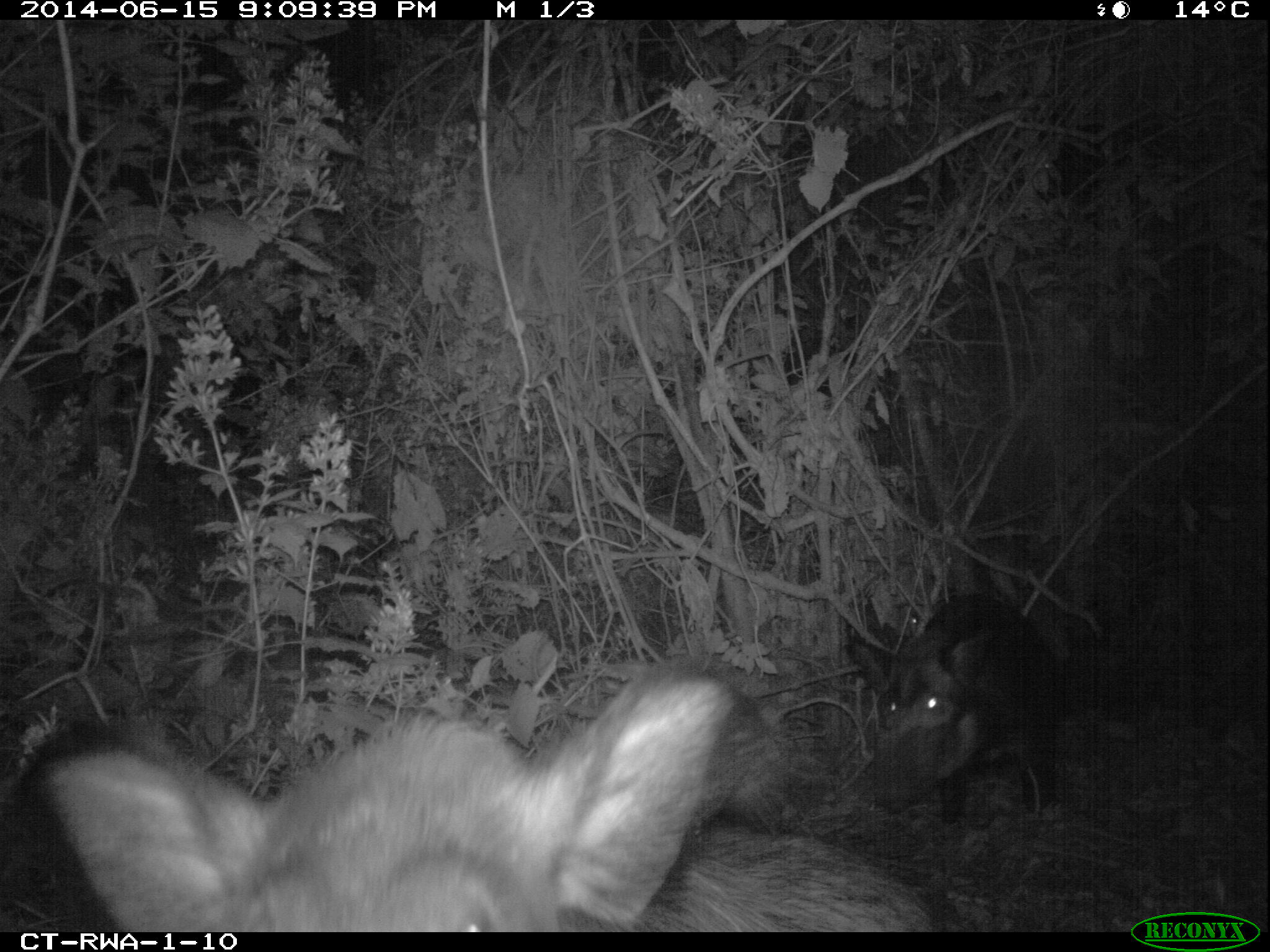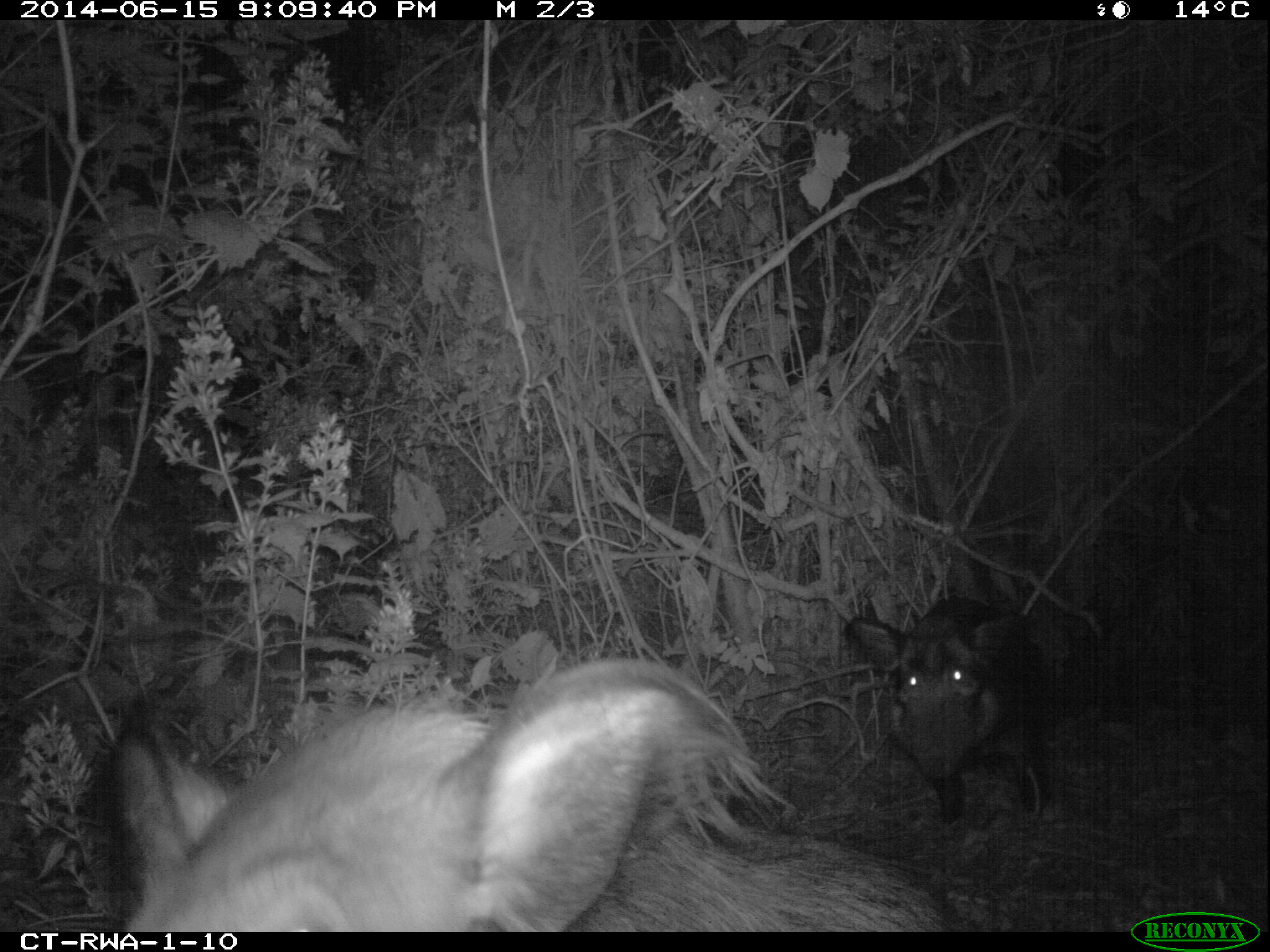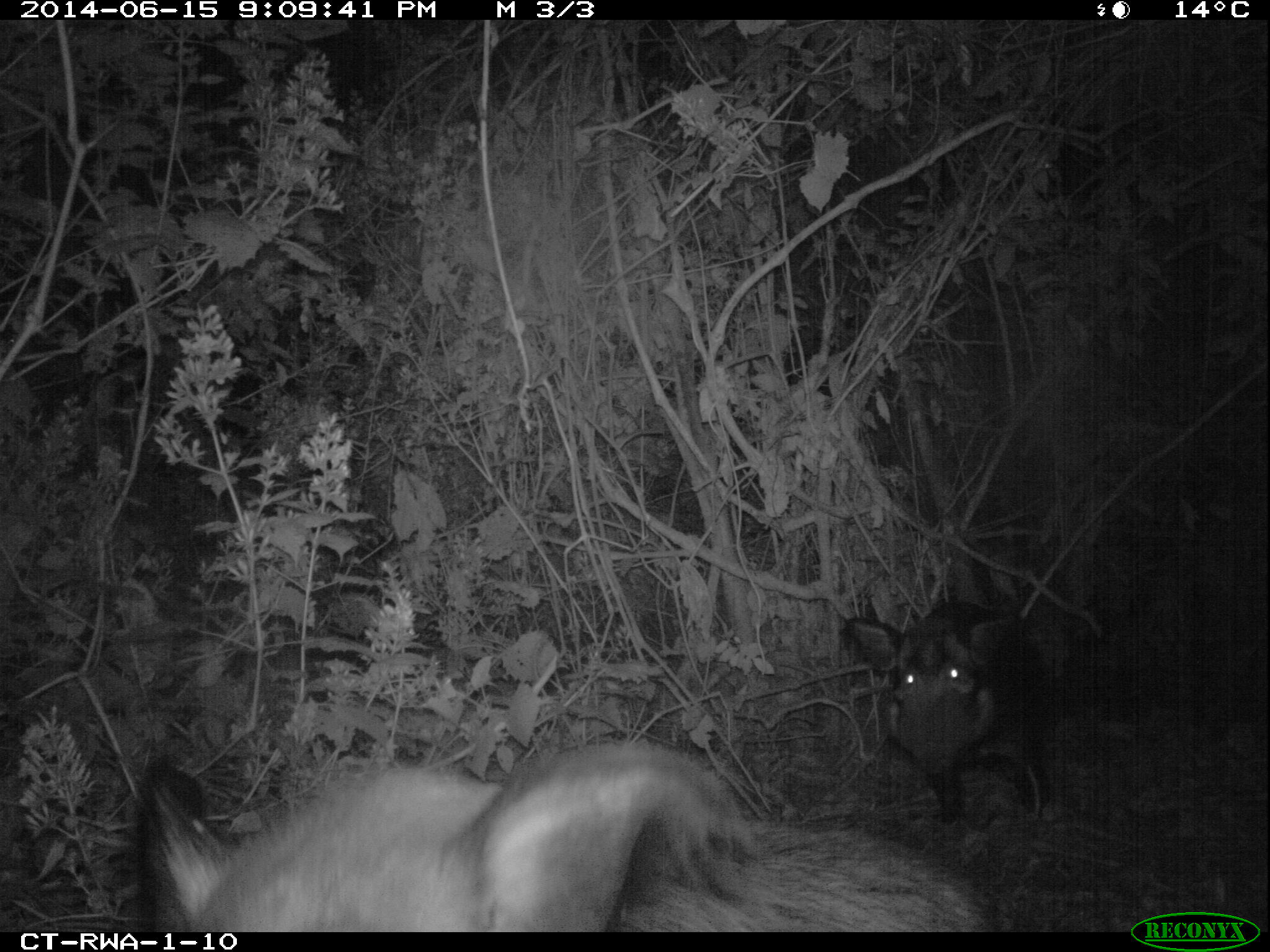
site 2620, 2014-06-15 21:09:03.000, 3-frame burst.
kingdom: Animalia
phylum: Chordata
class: Mammalia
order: Artiodactyla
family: Suidae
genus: Potamochoerus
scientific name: Potamochoerus larvatus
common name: bushpig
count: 2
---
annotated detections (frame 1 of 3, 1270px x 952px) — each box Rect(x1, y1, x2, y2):
potamochoerus larvatus: Rect(0, 670, 940, 932); Rect(843, 592, 1060, 812)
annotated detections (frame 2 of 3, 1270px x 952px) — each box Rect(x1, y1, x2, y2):
potamochoerus larvatus: Rect(116, 656, 945, 933); Rect(844, 596, 1050, 824)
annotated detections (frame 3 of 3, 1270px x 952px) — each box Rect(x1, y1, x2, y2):
potamochoerus larvatus: Rect(139, 739, 991, 933); Rect(840, 598, 1054, 826)